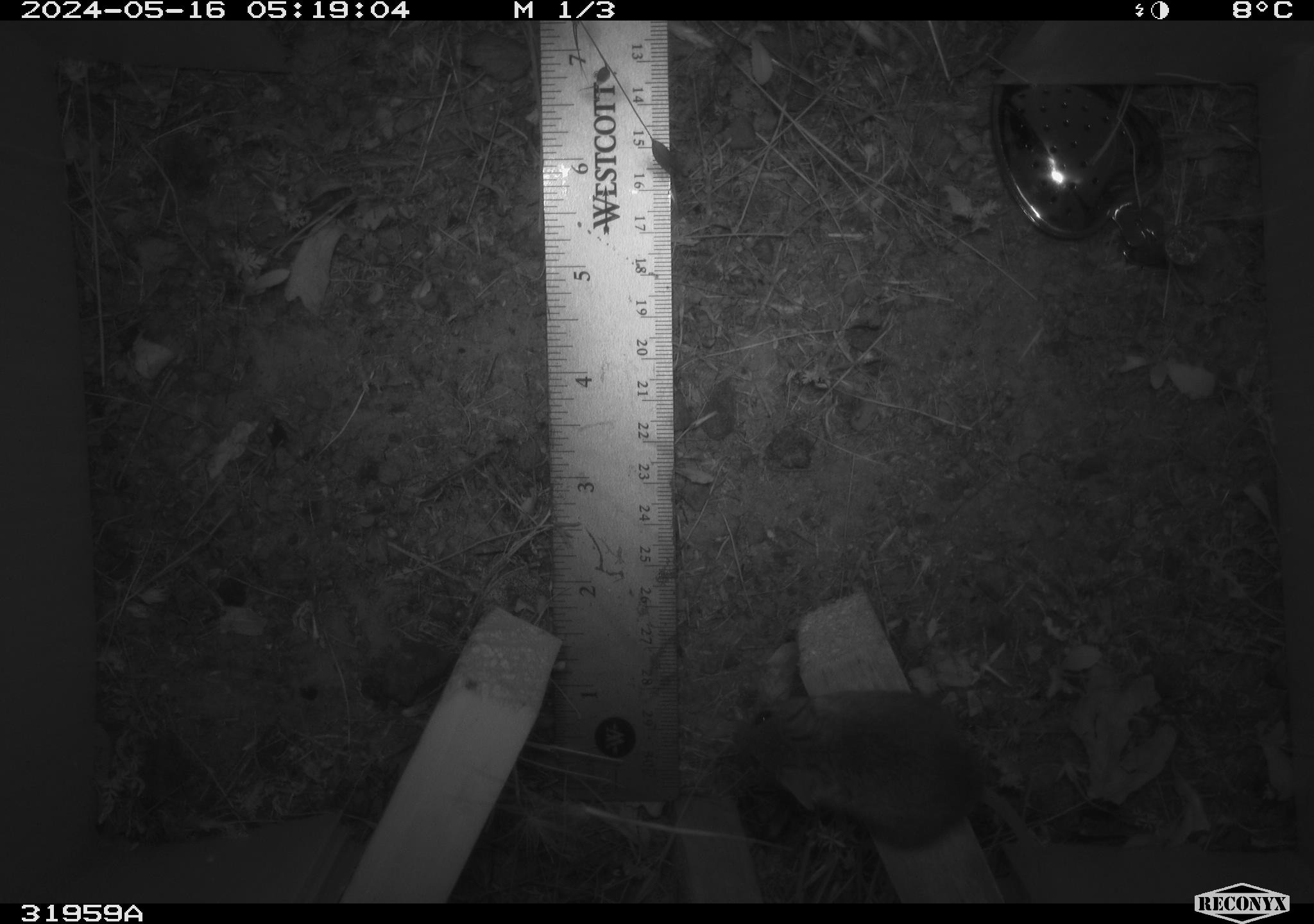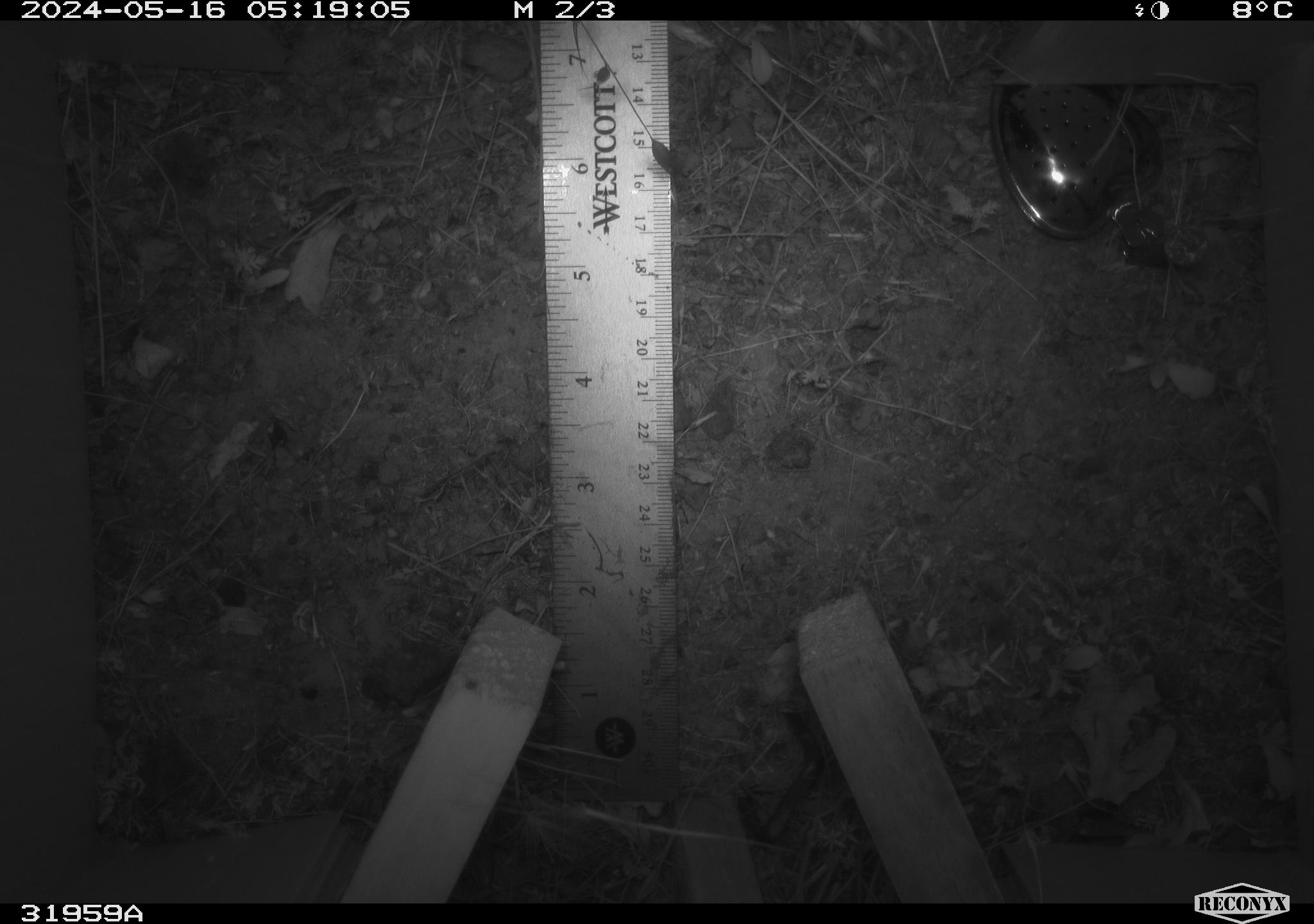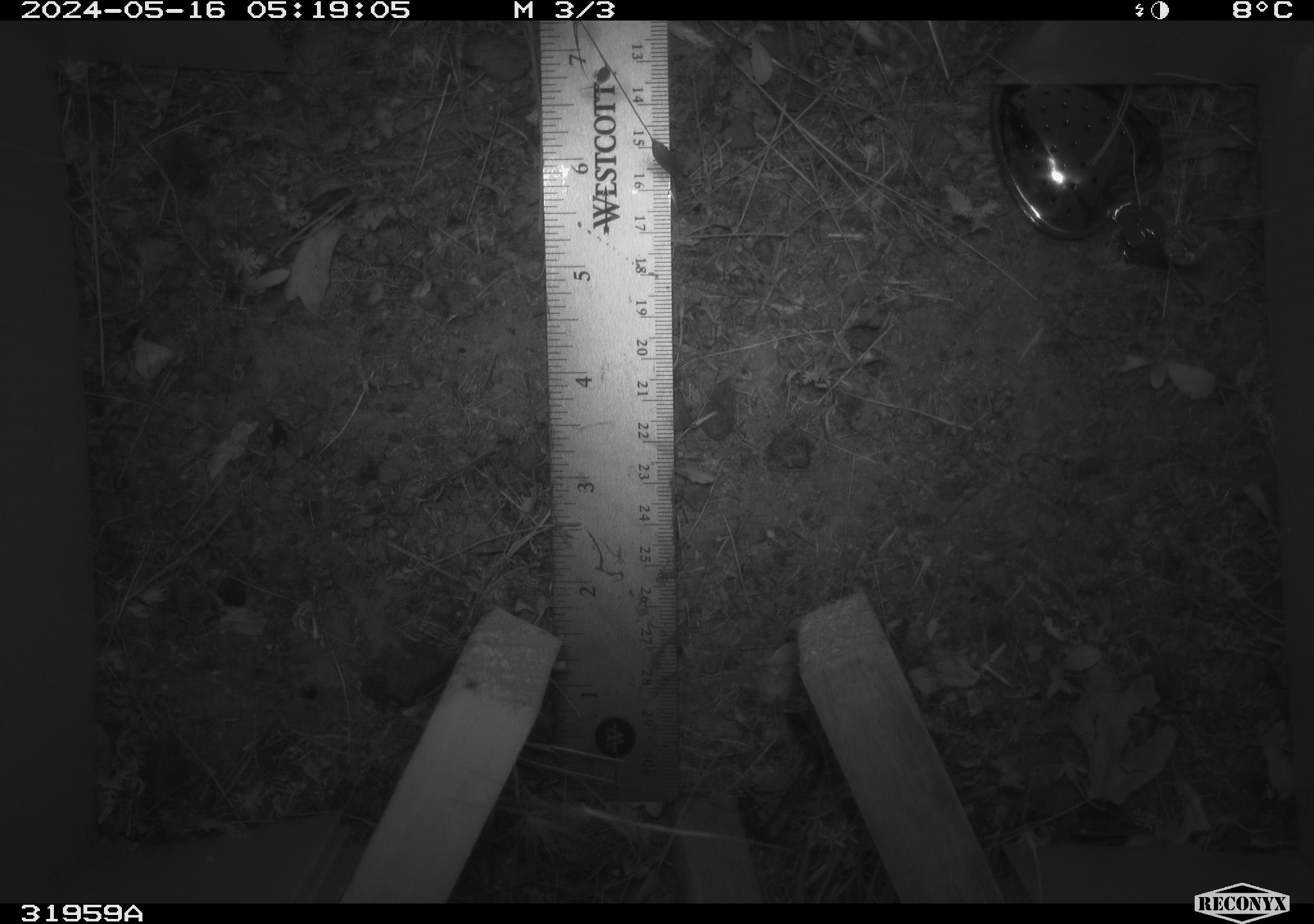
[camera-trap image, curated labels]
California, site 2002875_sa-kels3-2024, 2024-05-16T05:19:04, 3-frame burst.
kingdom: Animalia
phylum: Chordata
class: Mammalia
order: Rodentia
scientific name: Rodentia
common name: rodent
Rodent (Rodentia).